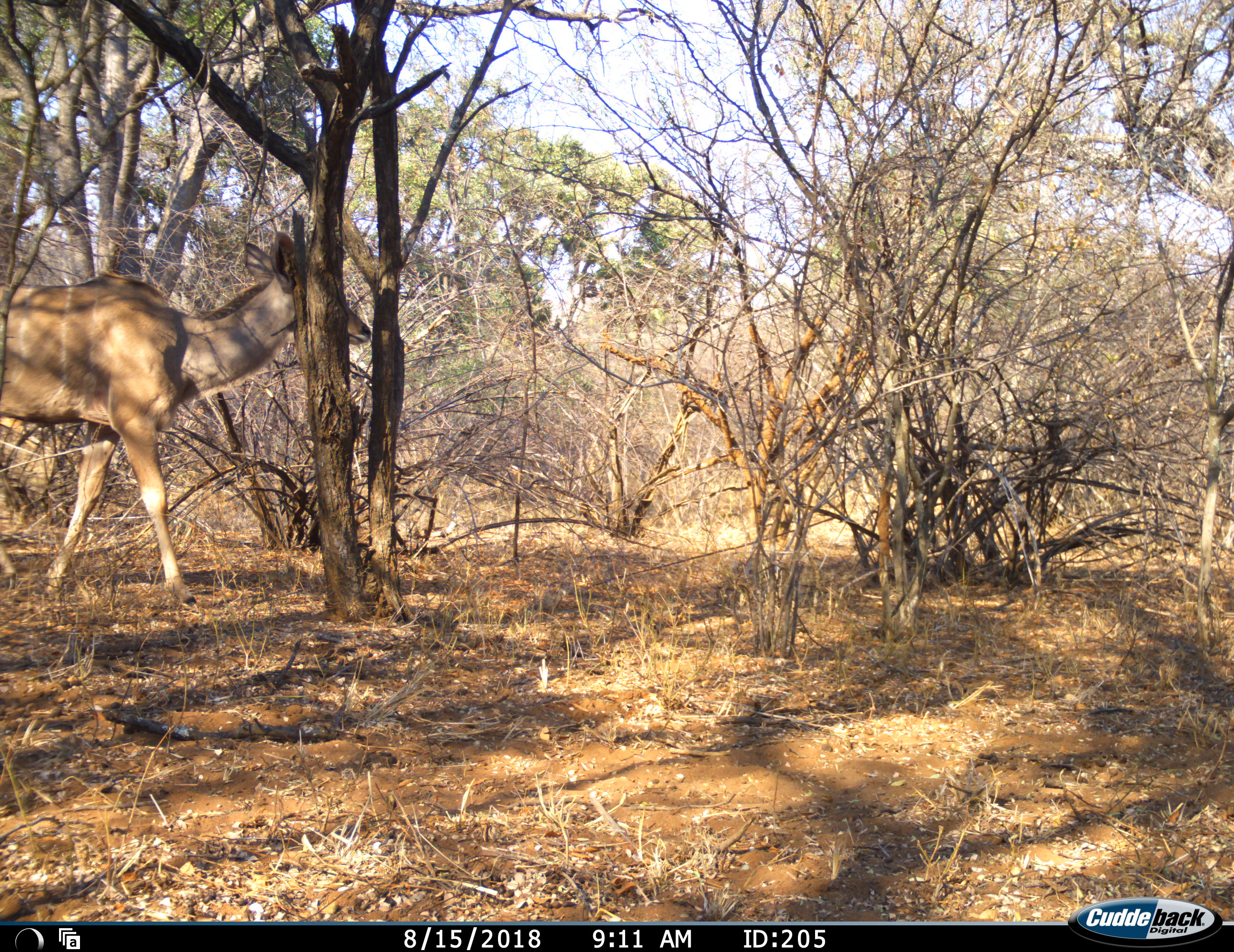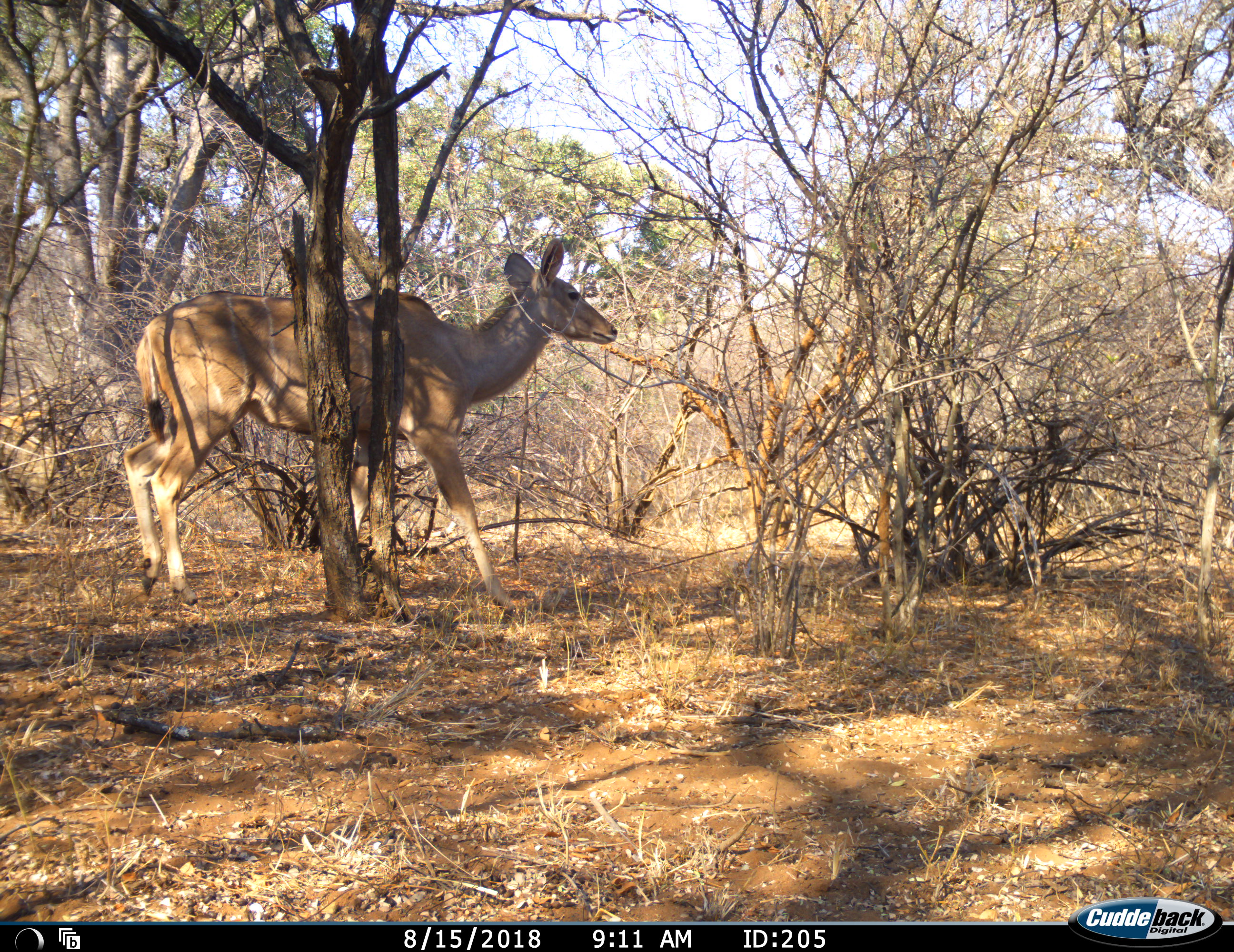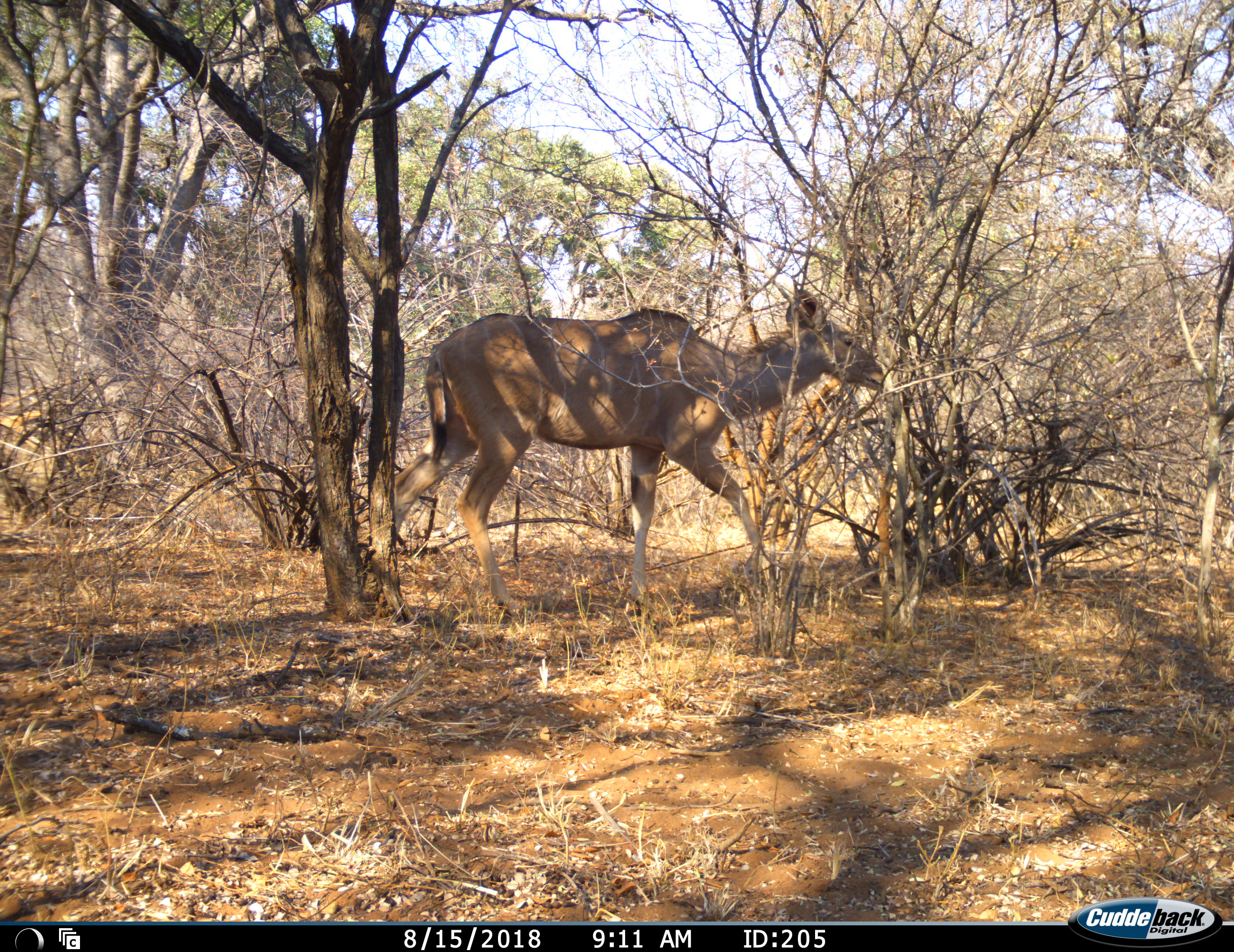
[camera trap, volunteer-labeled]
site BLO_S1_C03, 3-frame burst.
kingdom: Animalia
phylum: Chordata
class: Mammalia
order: Artiodactyla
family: Bovidae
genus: Tragelaphus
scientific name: Tragelaphus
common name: kudu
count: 1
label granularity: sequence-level